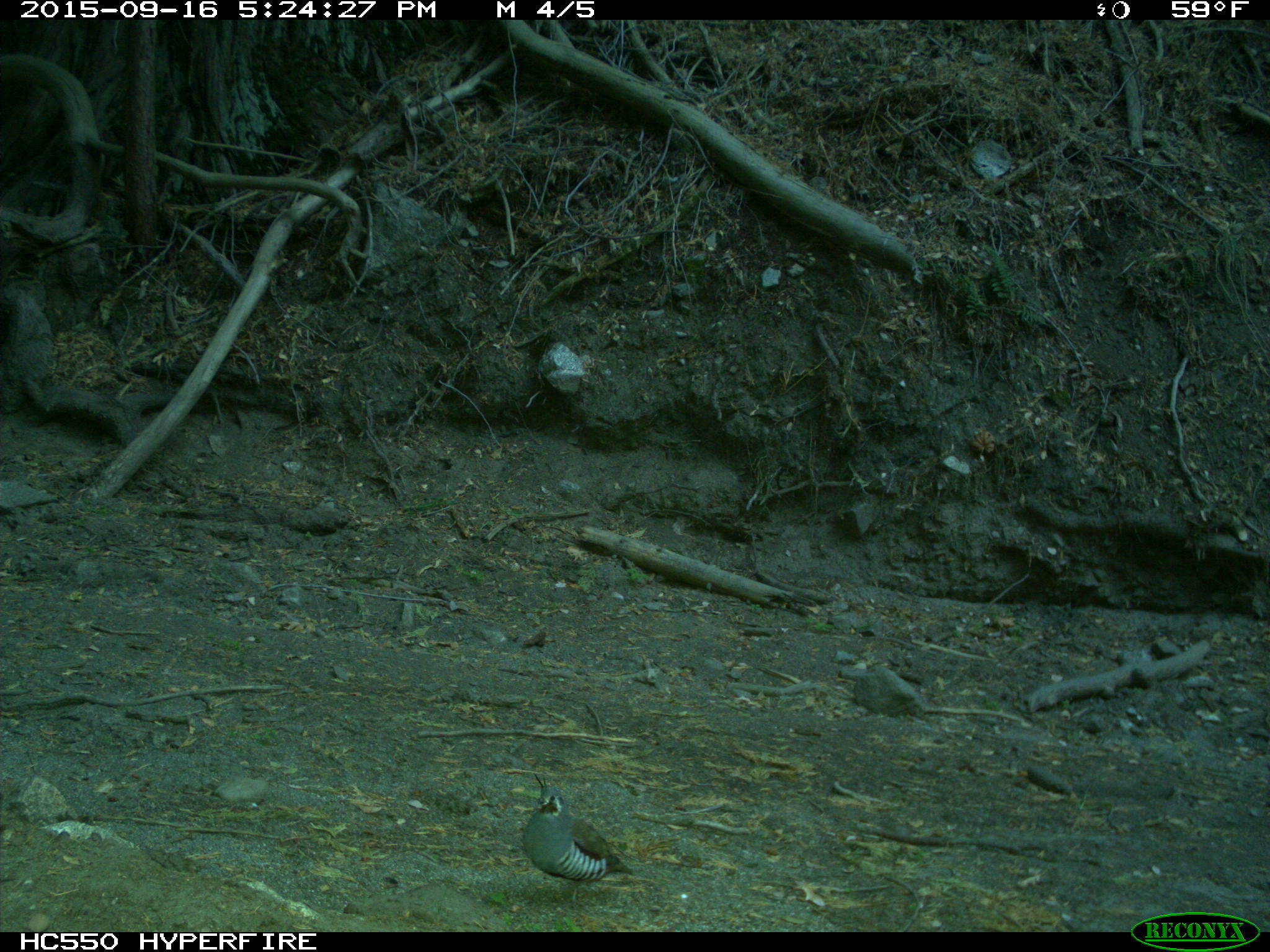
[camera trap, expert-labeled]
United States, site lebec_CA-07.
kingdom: Animalia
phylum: Chordata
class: Aves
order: Galliformes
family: Odontophoridae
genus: Callipepla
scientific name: Callipepla californica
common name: california quail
Callipepla californica (california quail).